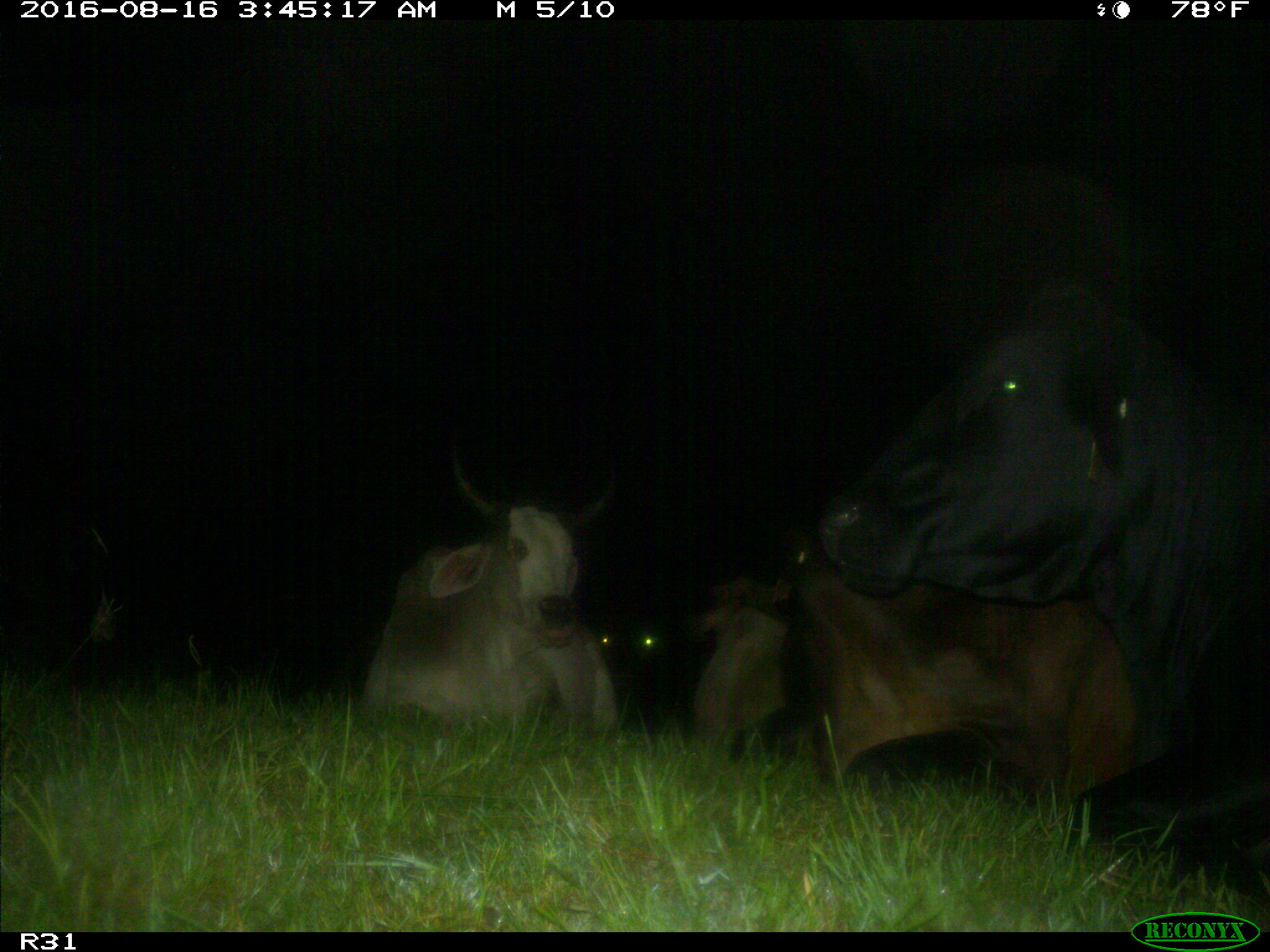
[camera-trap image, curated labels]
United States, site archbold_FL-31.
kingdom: Animalia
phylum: Chordata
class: Mammalia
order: Artiodactyla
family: Bovidae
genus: Bos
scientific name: Bos taurus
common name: domestic cow